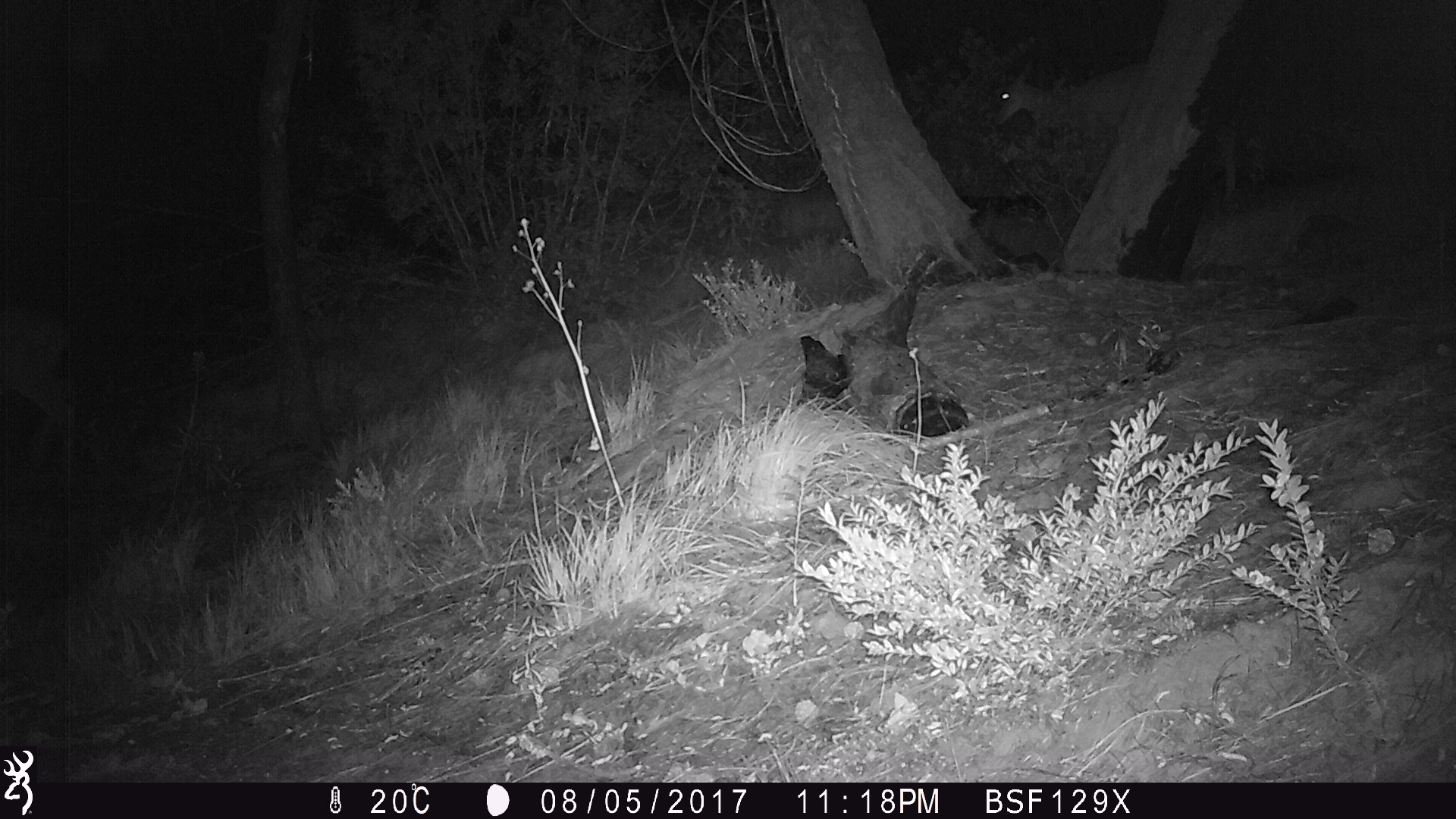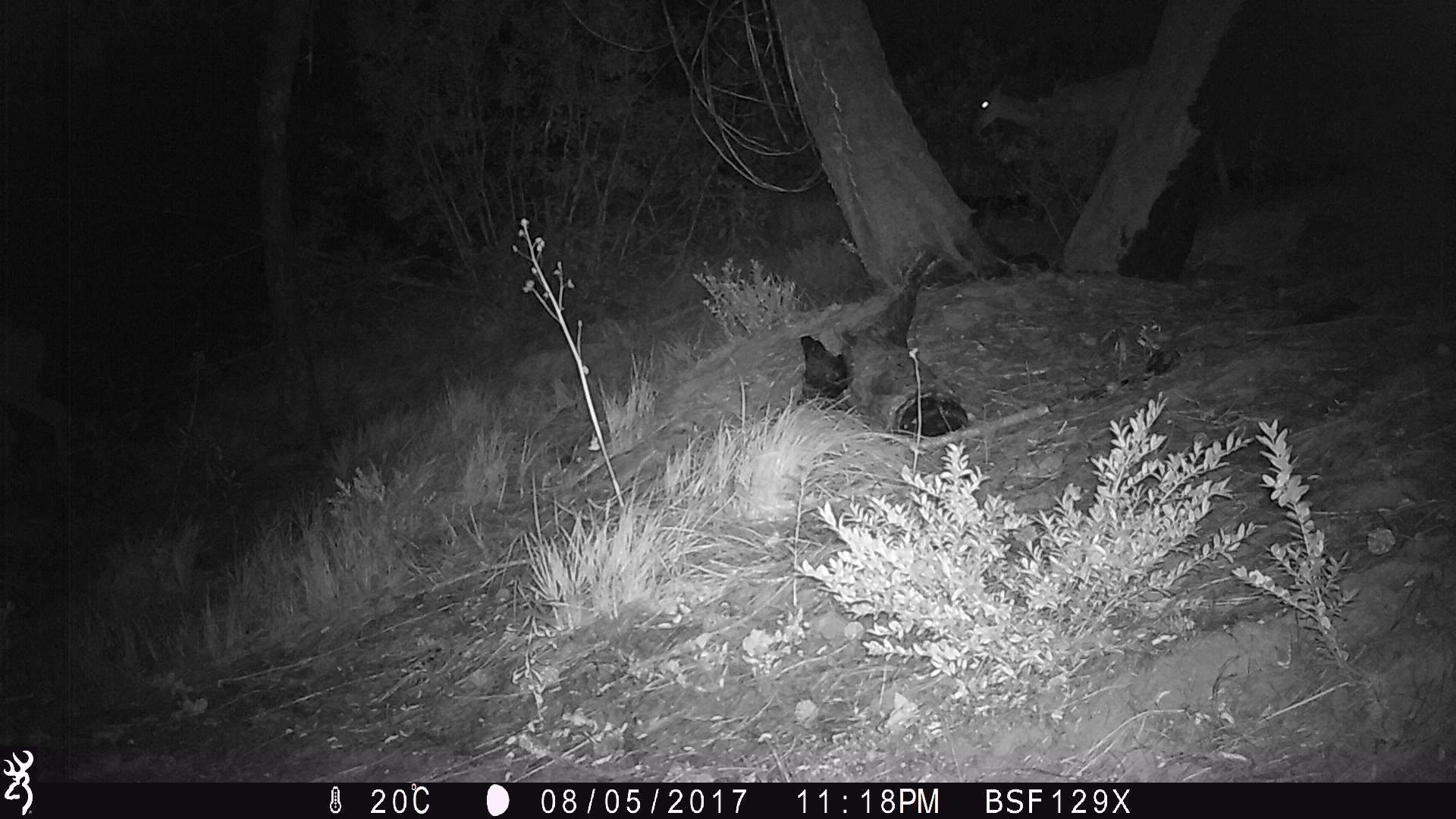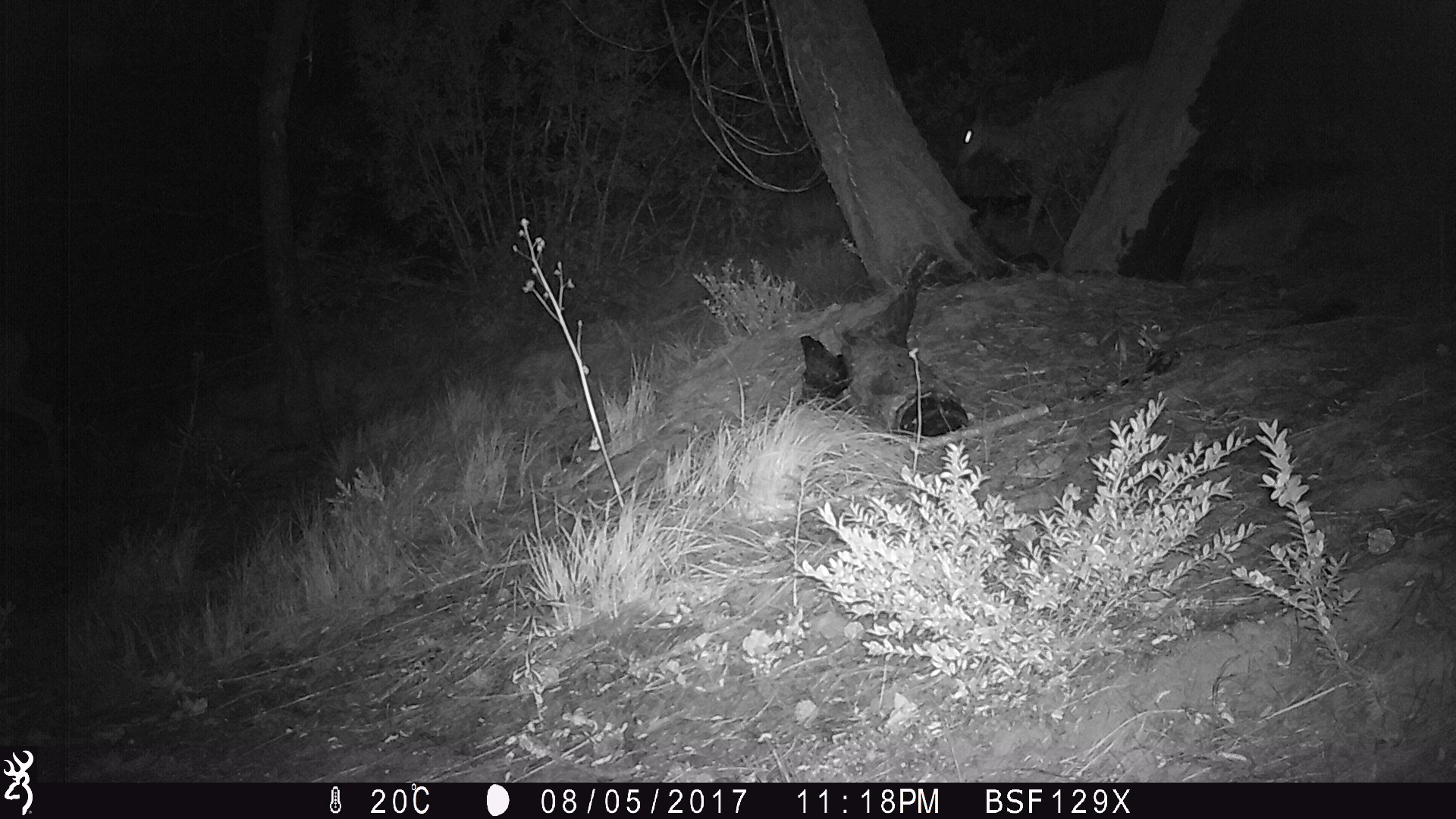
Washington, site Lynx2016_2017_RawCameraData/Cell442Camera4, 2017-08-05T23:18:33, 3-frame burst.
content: unidentified animal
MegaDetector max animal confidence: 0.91